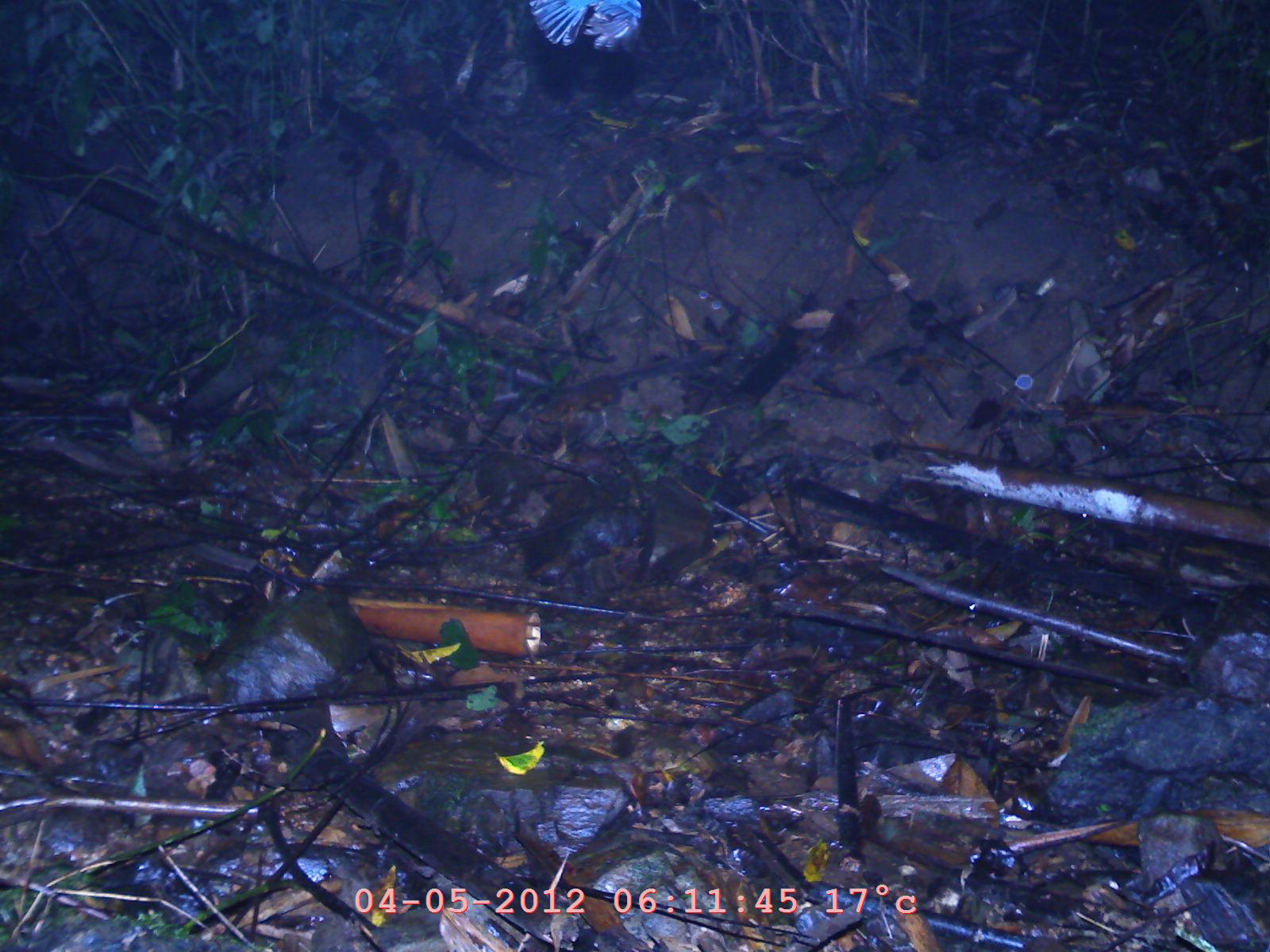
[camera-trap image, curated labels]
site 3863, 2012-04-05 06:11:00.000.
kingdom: Animalia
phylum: Chordata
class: Aves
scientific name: Aves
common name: bird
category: unknown bird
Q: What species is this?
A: Unknown bird (bird) (Aves).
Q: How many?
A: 1.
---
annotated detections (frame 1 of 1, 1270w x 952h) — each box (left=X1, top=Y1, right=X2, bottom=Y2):
unknown bird: (left=528, top=1, right=643, bottom=51)